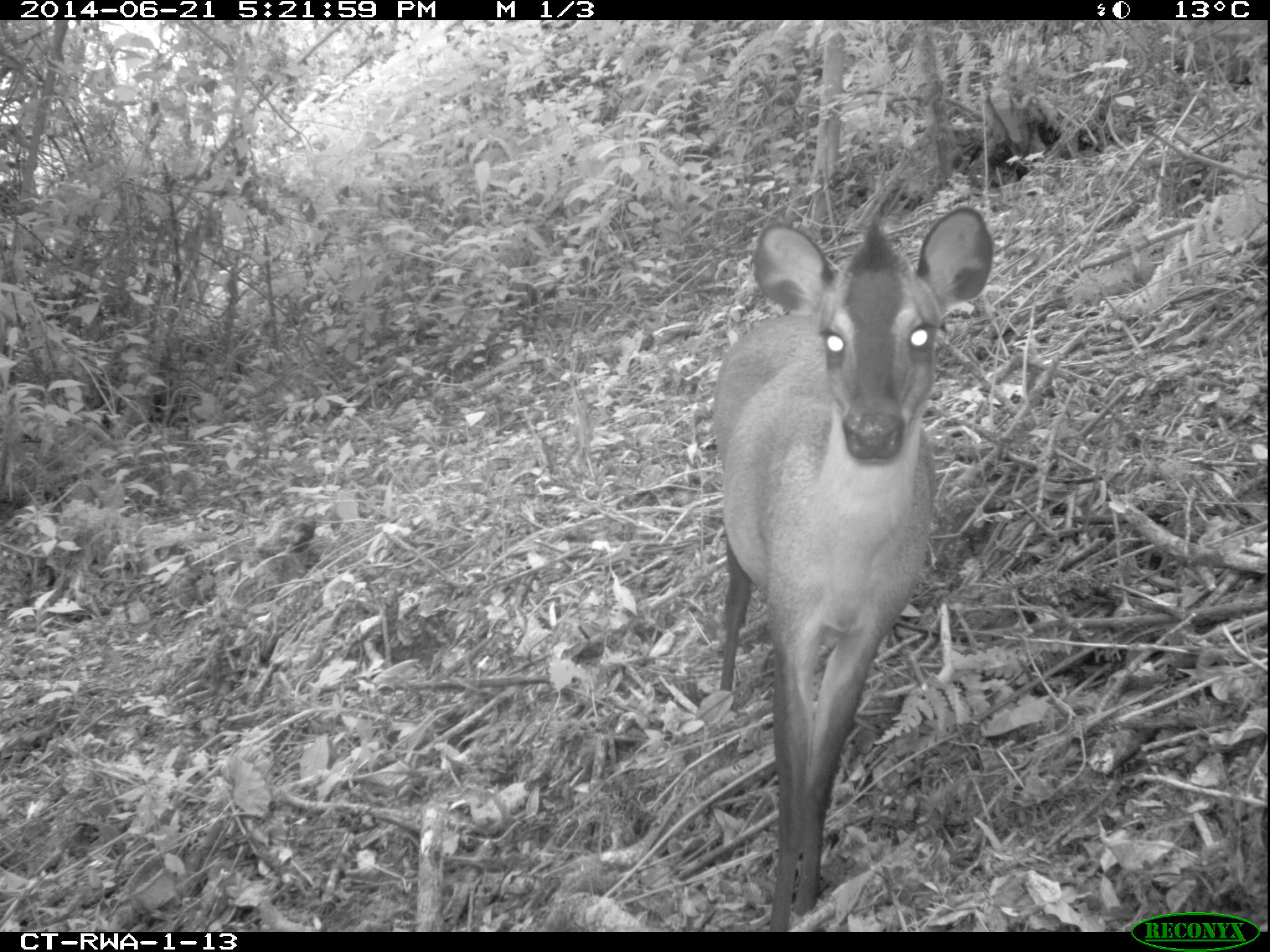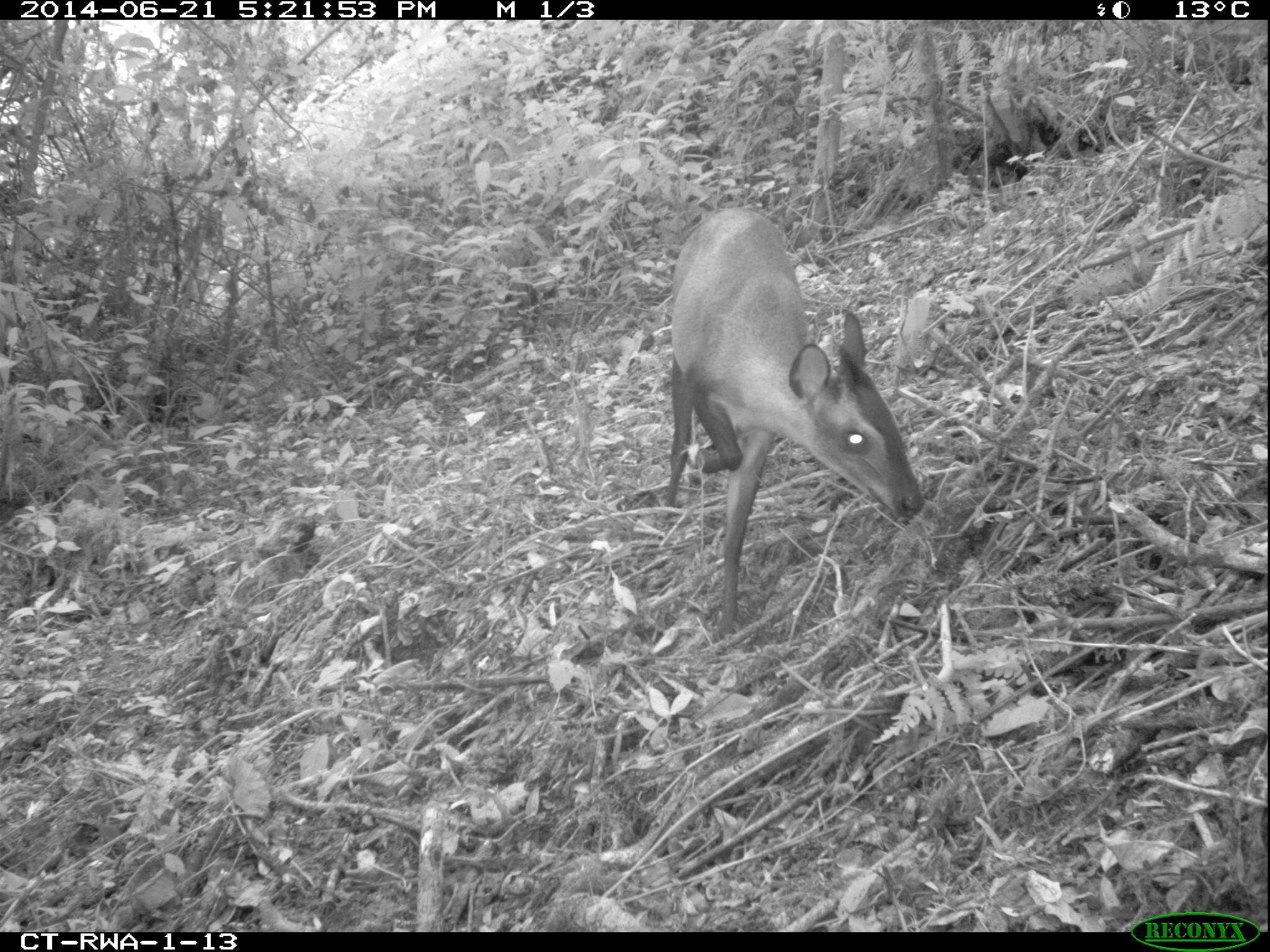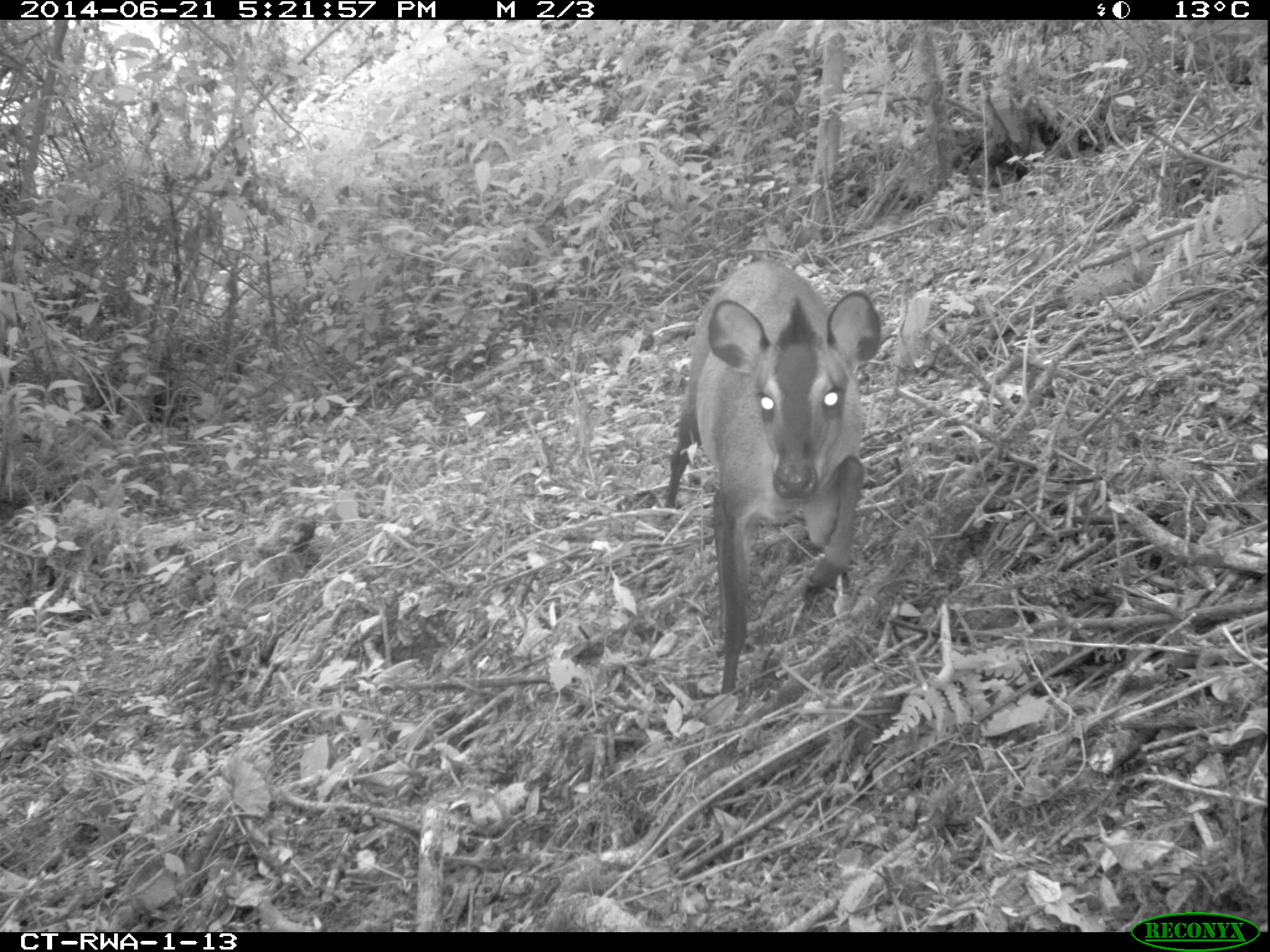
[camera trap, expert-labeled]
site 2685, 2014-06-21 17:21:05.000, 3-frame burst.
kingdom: Animalia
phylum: Chordata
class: Mammalia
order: Artiodactyla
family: Bovidae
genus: Cephalophus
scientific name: Cephalophus nigrifrons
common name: black-fronted duiker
Cephalophus nigrifrons (black-fronted duiker), count 1.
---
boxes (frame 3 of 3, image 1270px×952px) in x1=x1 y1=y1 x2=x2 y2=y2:
cephalophus nigrifrons: x1=657 y1=260 x2=883 y2=695